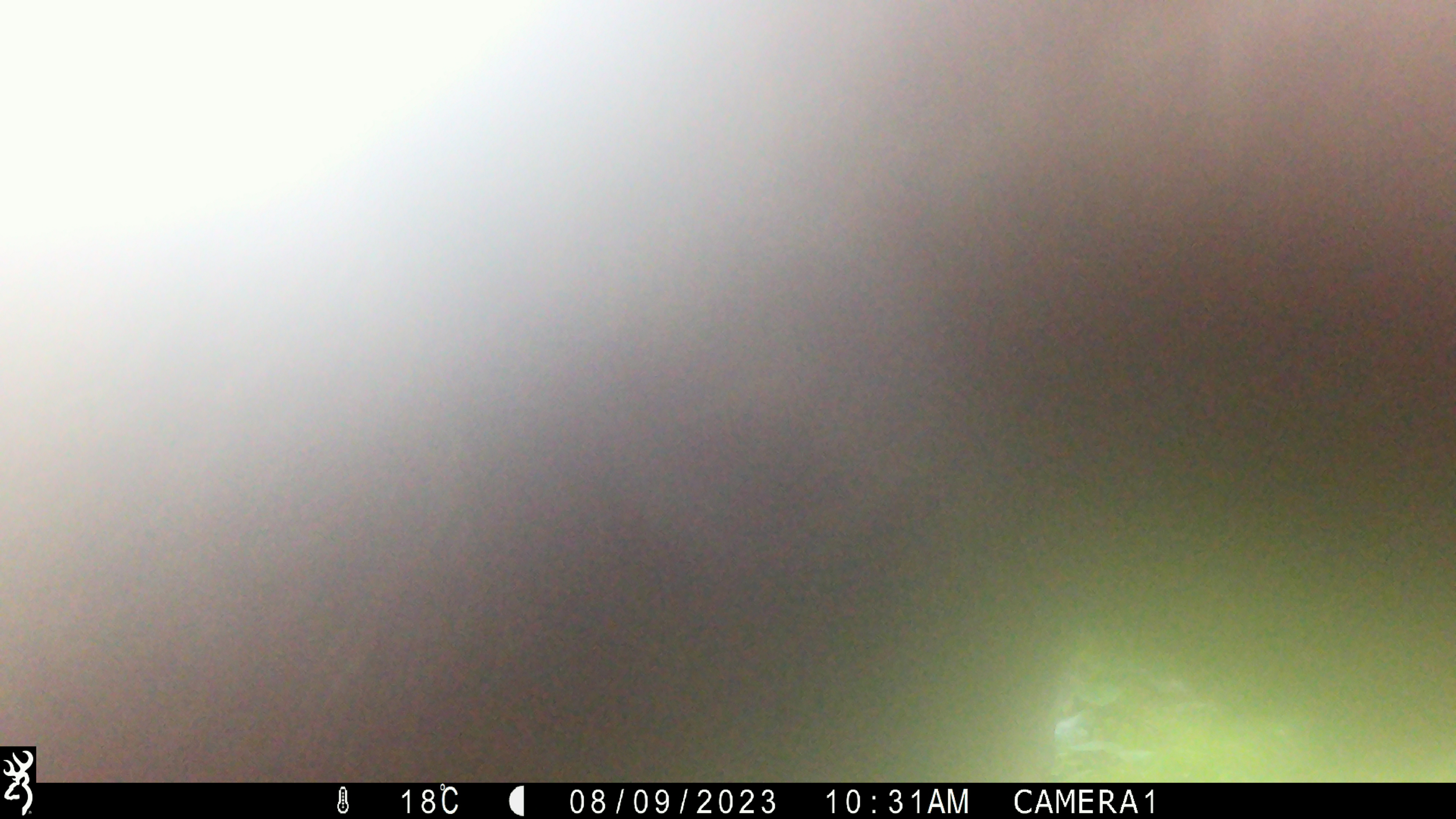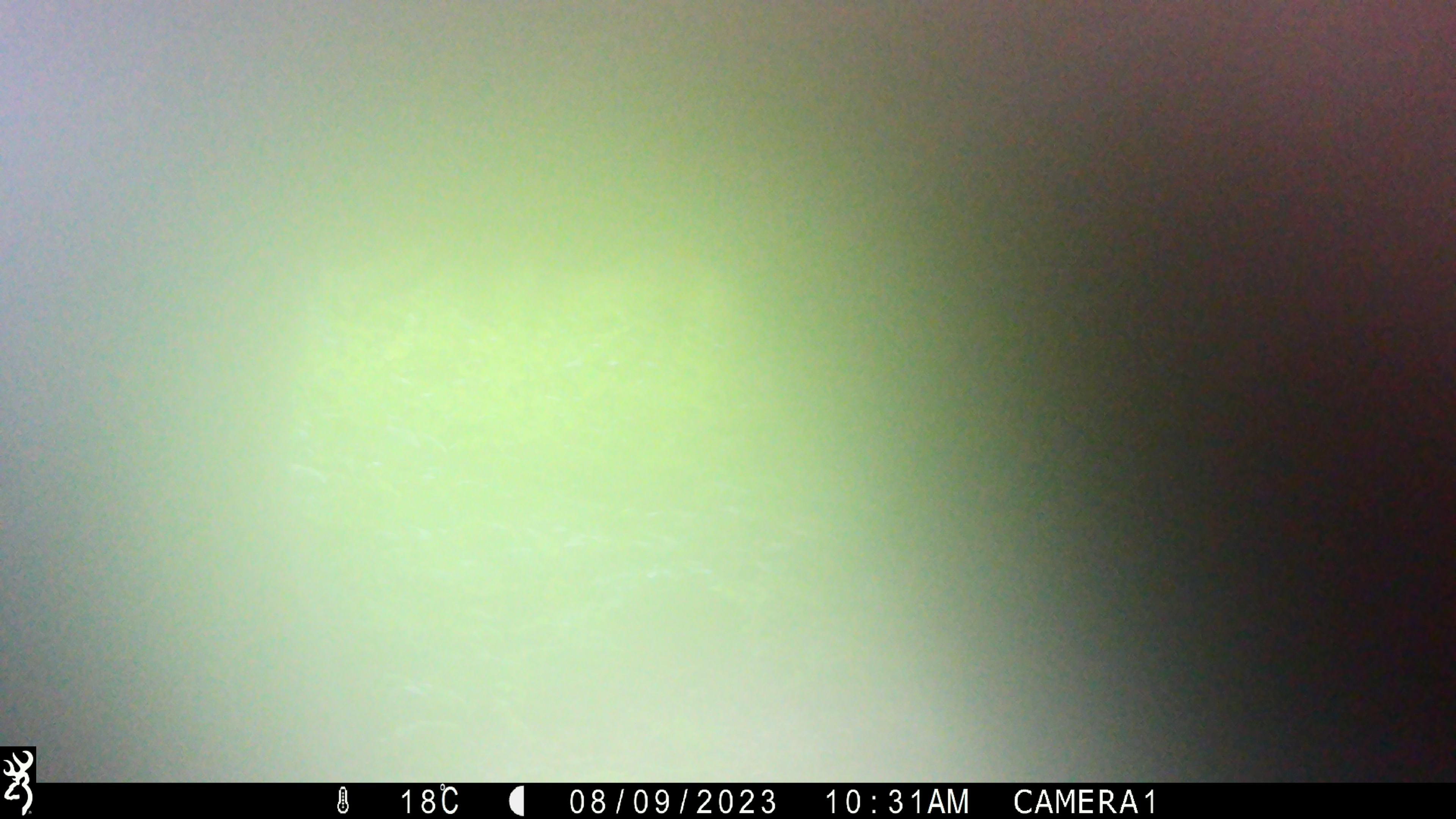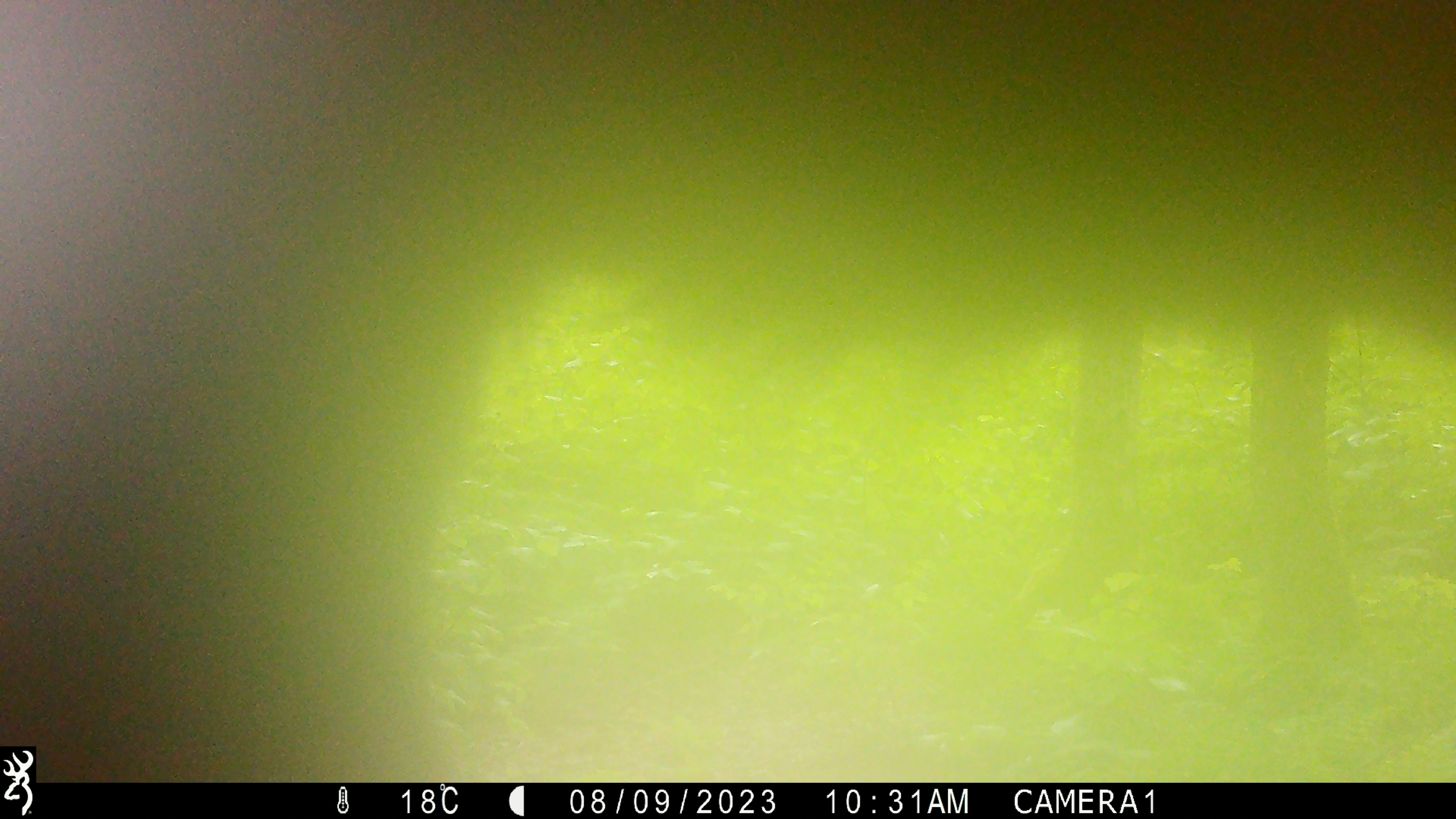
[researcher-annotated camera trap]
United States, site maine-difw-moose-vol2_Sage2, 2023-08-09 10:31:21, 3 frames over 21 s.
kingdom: Animalia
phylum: Chordata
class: Mammalia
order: Artiodactyla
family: Cervidae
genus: Alces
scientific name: Alces alces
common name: moose